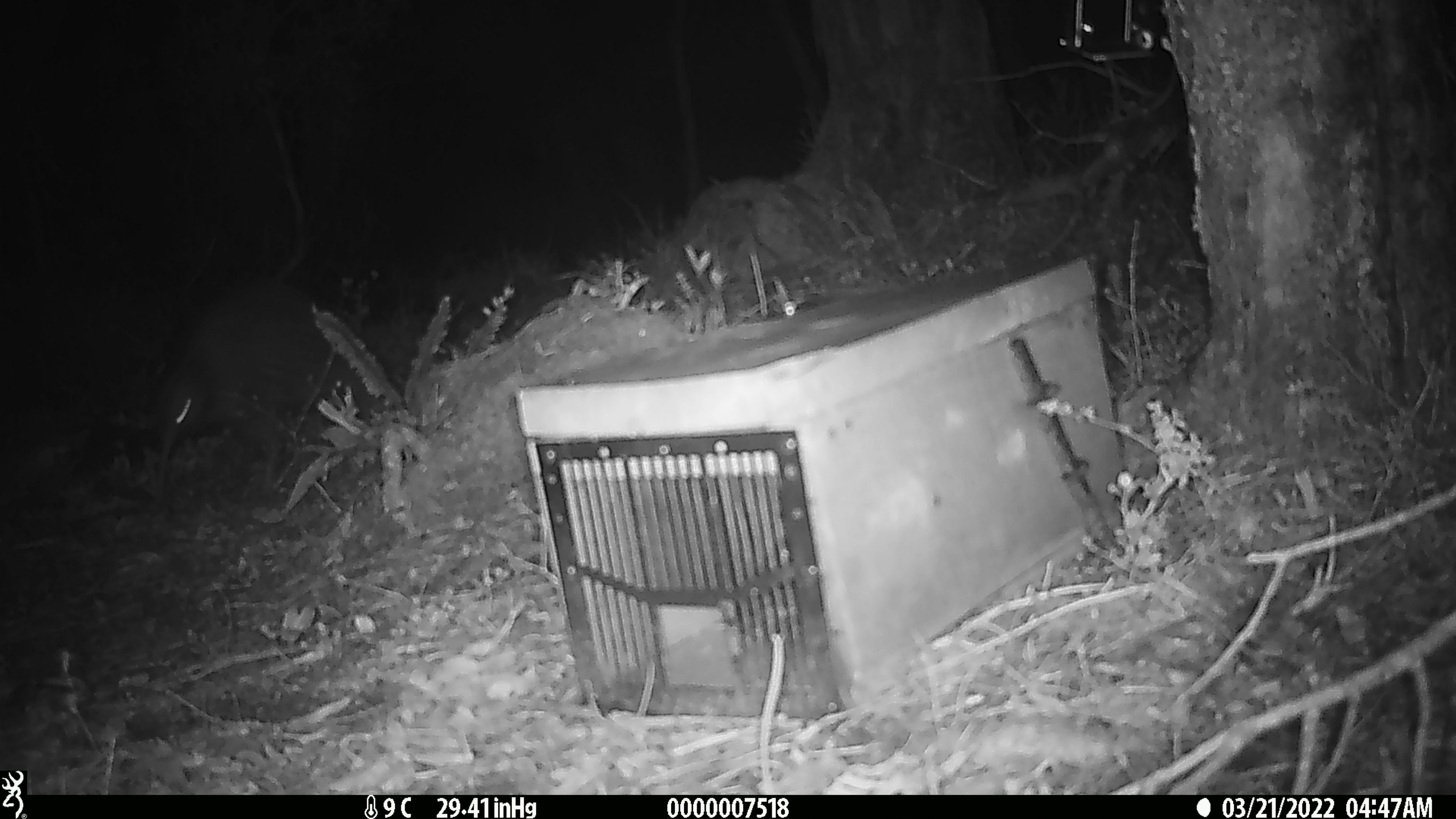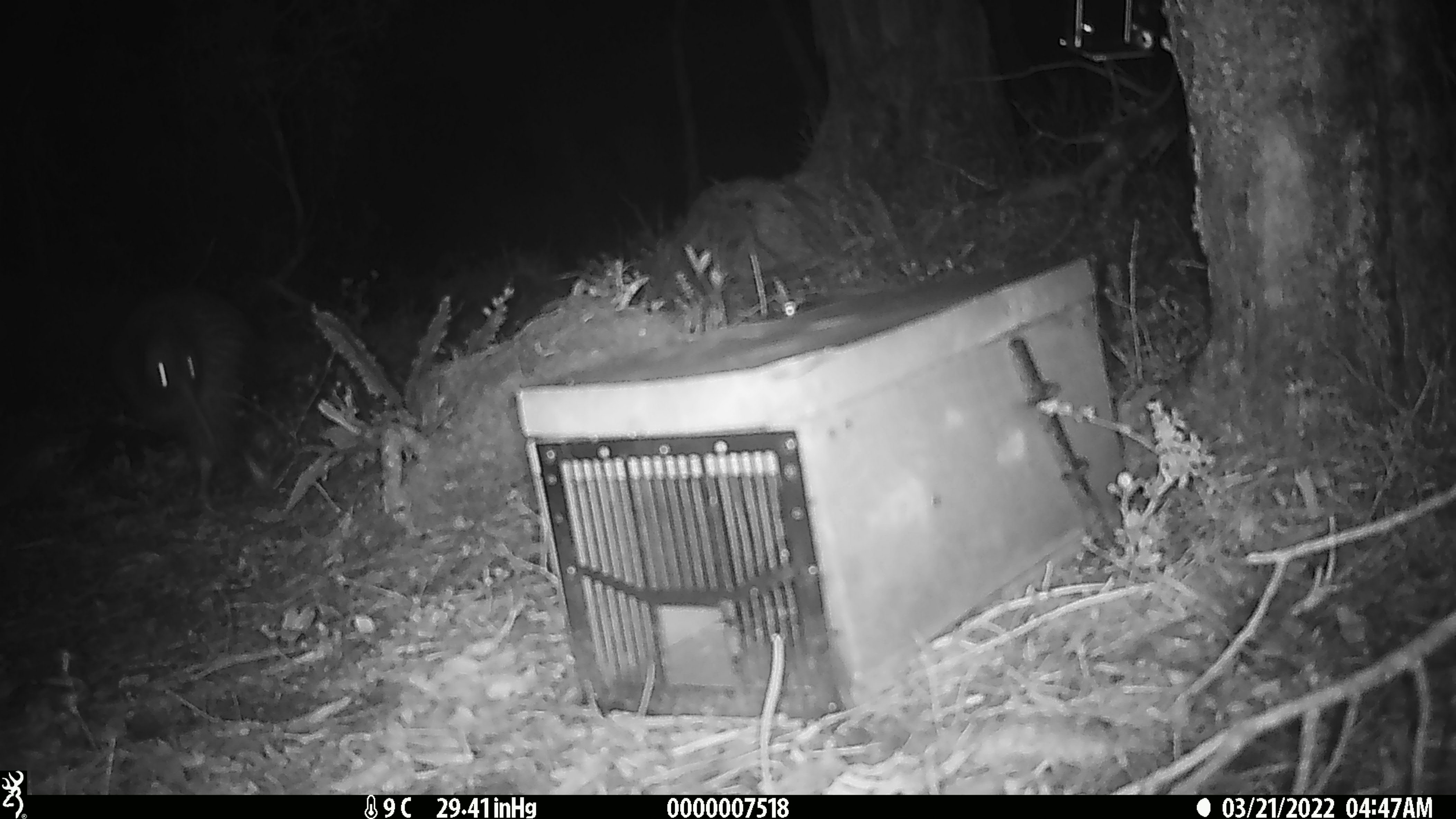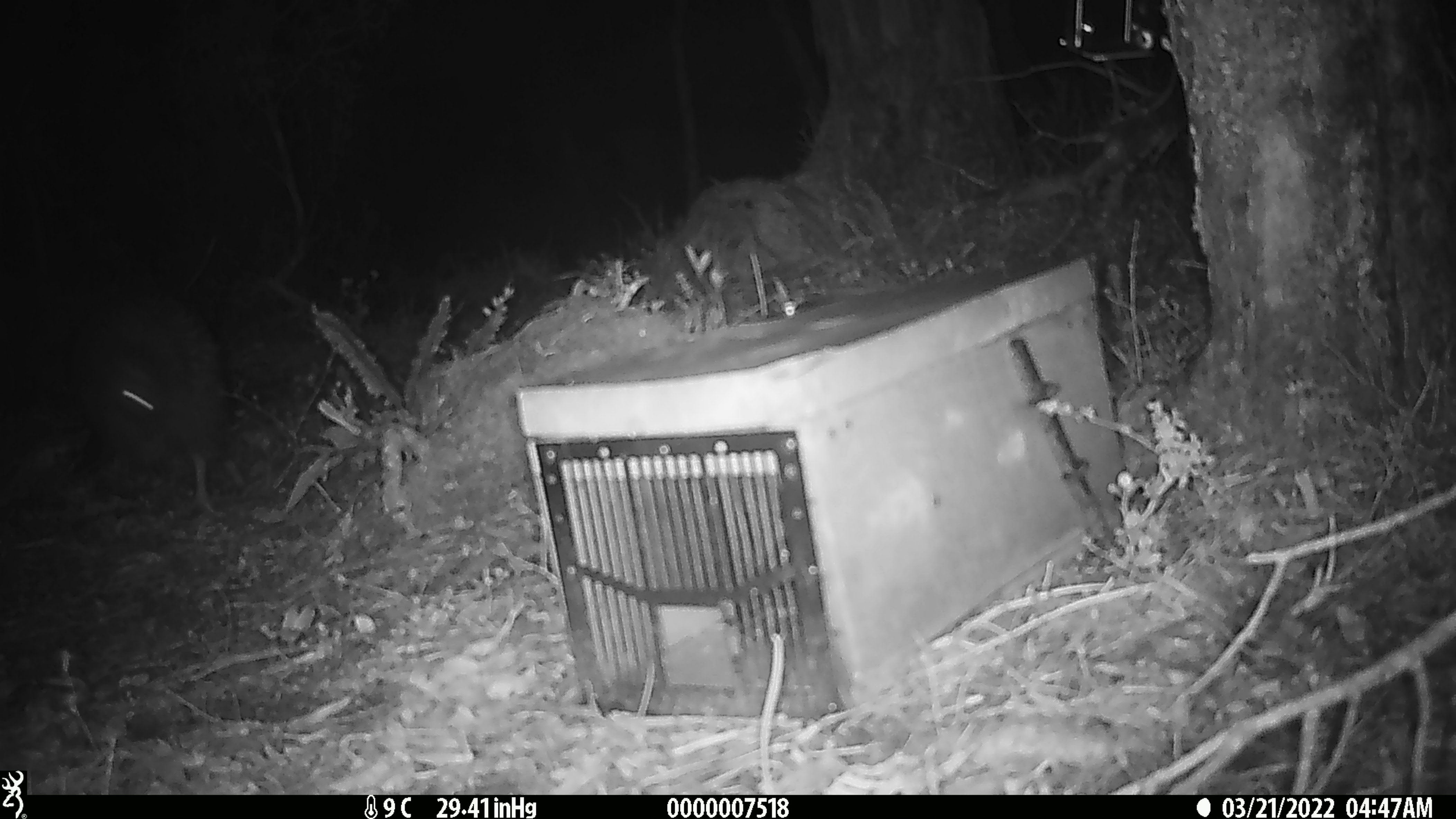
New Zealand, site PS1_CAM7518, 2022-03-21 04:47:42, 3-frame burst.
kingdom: Animalia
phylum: Chordata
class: Aves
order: Apterygiformes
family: Apterygidae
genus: Apteryx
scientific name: Apteryx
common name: kiwi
Kiwi (Apteryx).